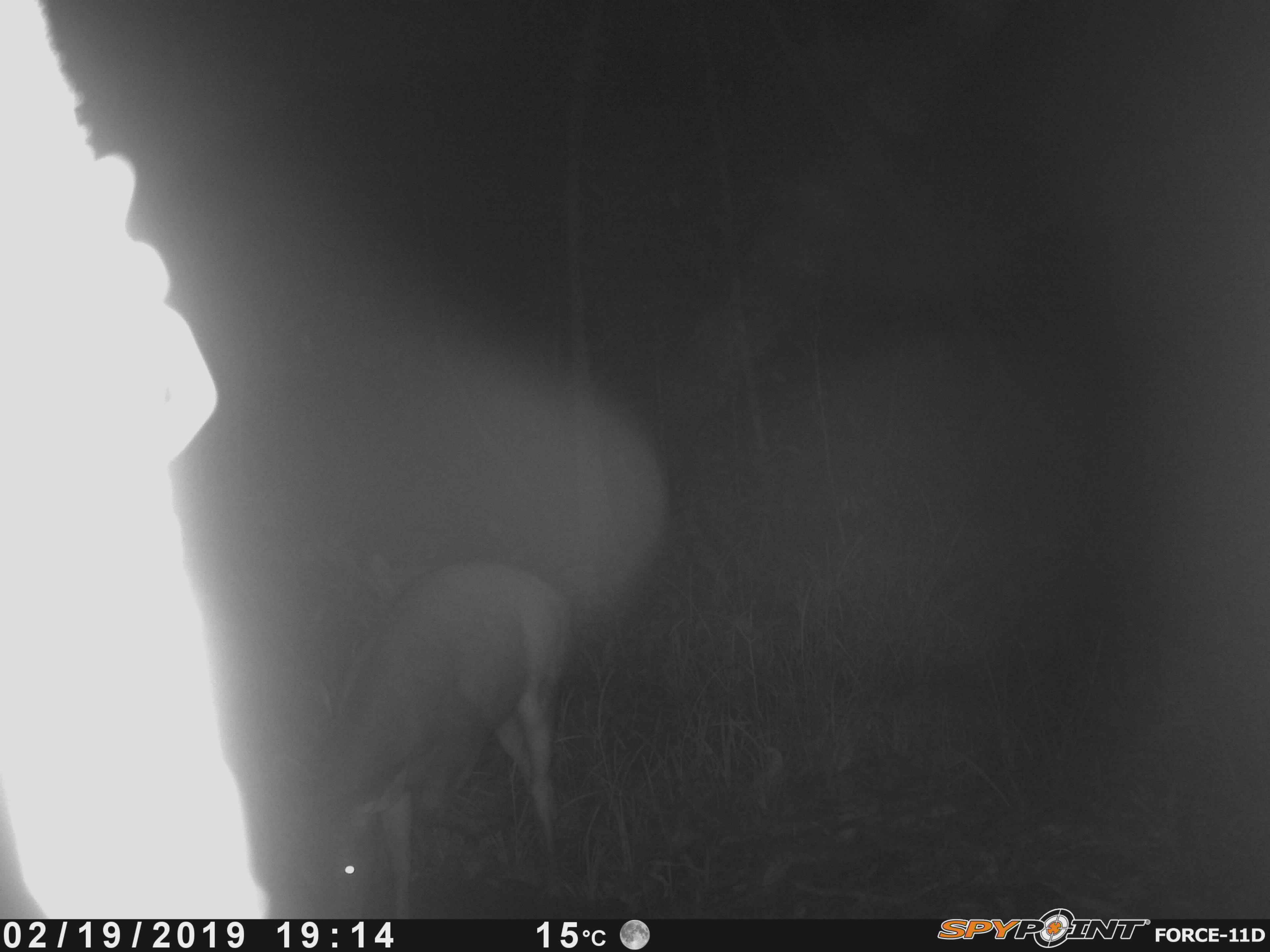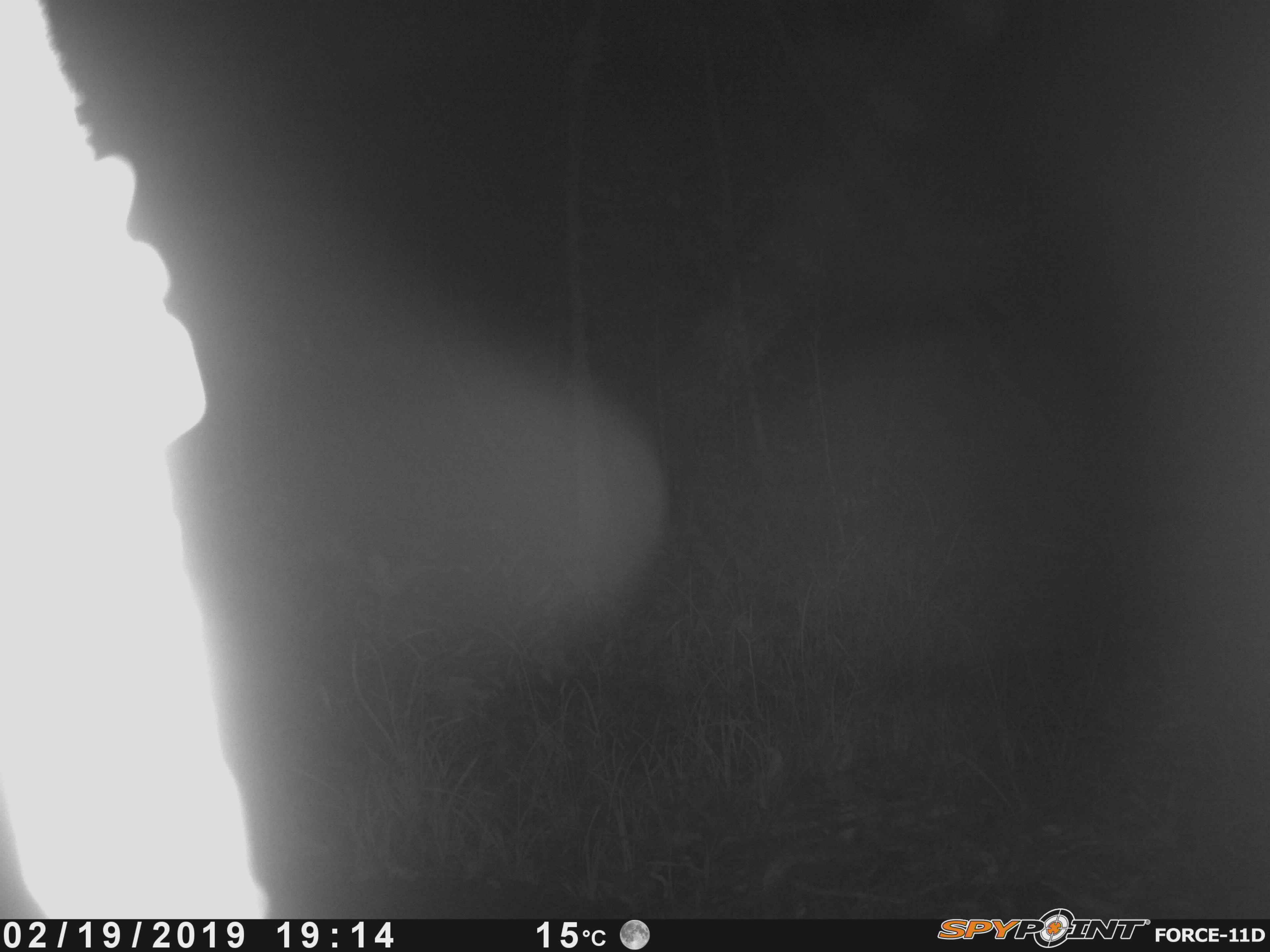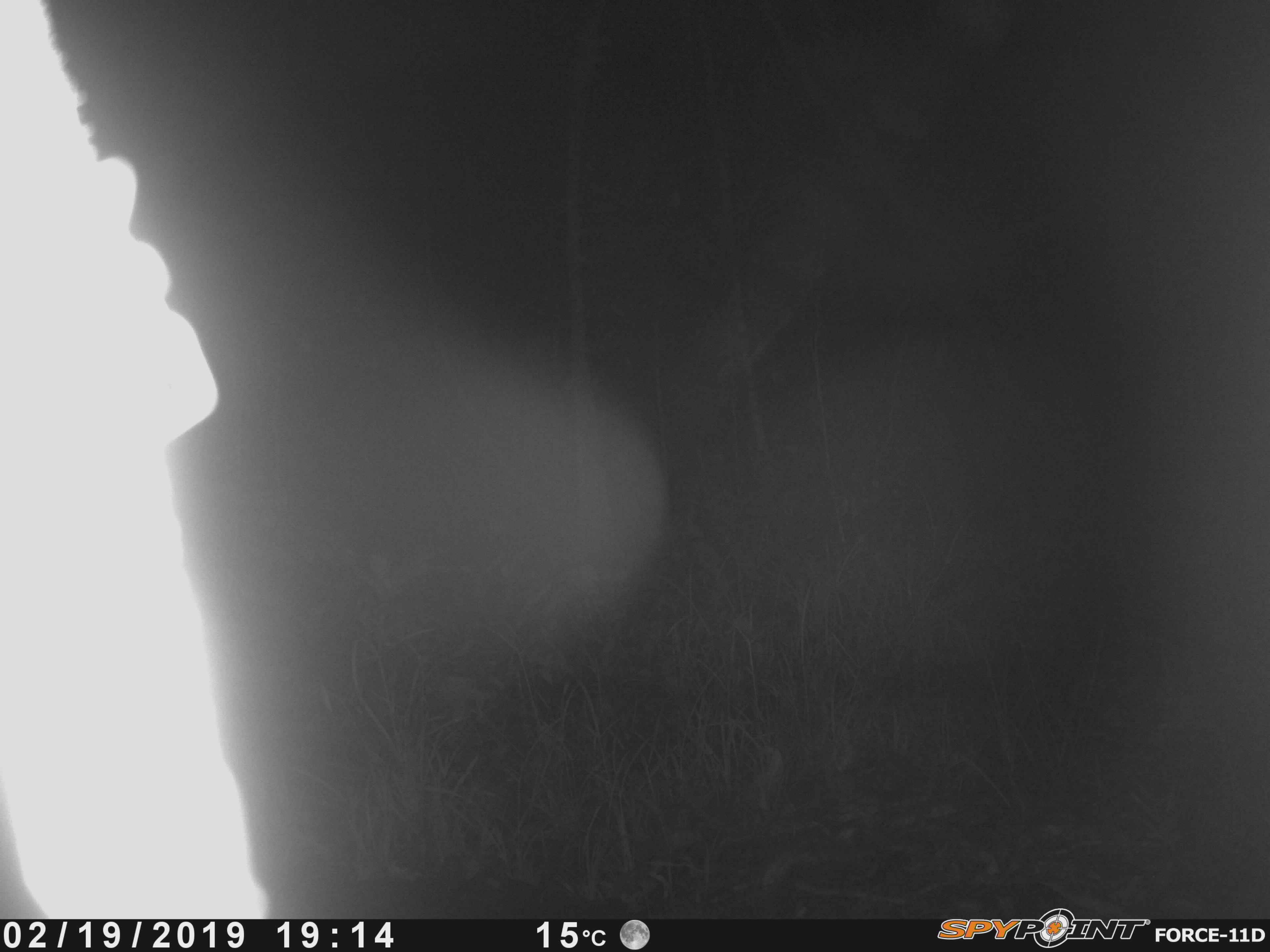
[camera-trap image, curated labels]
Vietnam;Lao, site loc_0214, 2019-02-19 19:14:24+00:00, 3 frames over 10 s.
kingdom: Animalia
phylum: Chordata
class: Mammalia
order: Artiodactyla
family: Cervidae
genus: Rusa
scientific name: Rusa unicolor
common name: sambar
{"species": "sambar (Rusa unicolor)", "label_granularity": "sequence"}